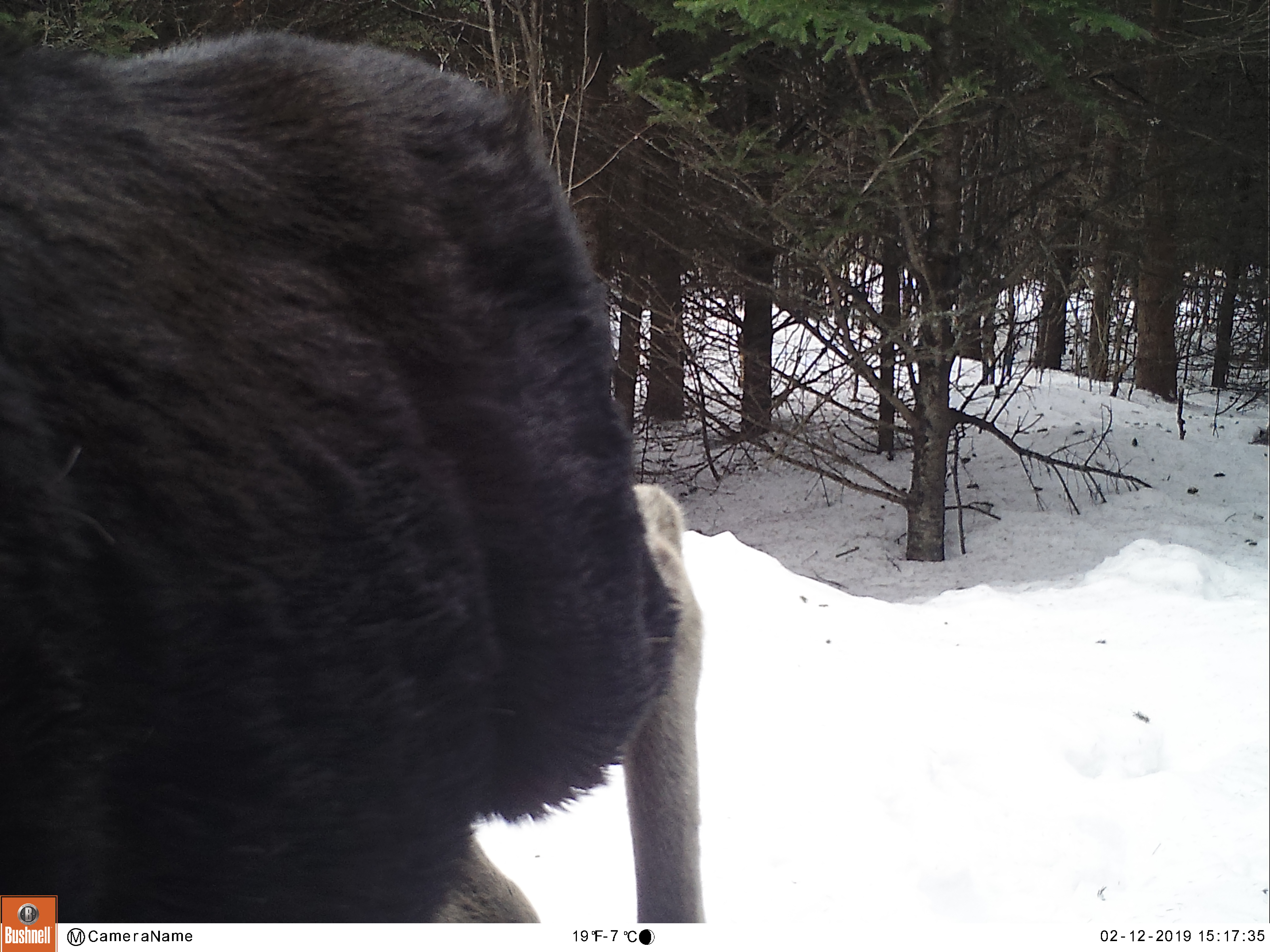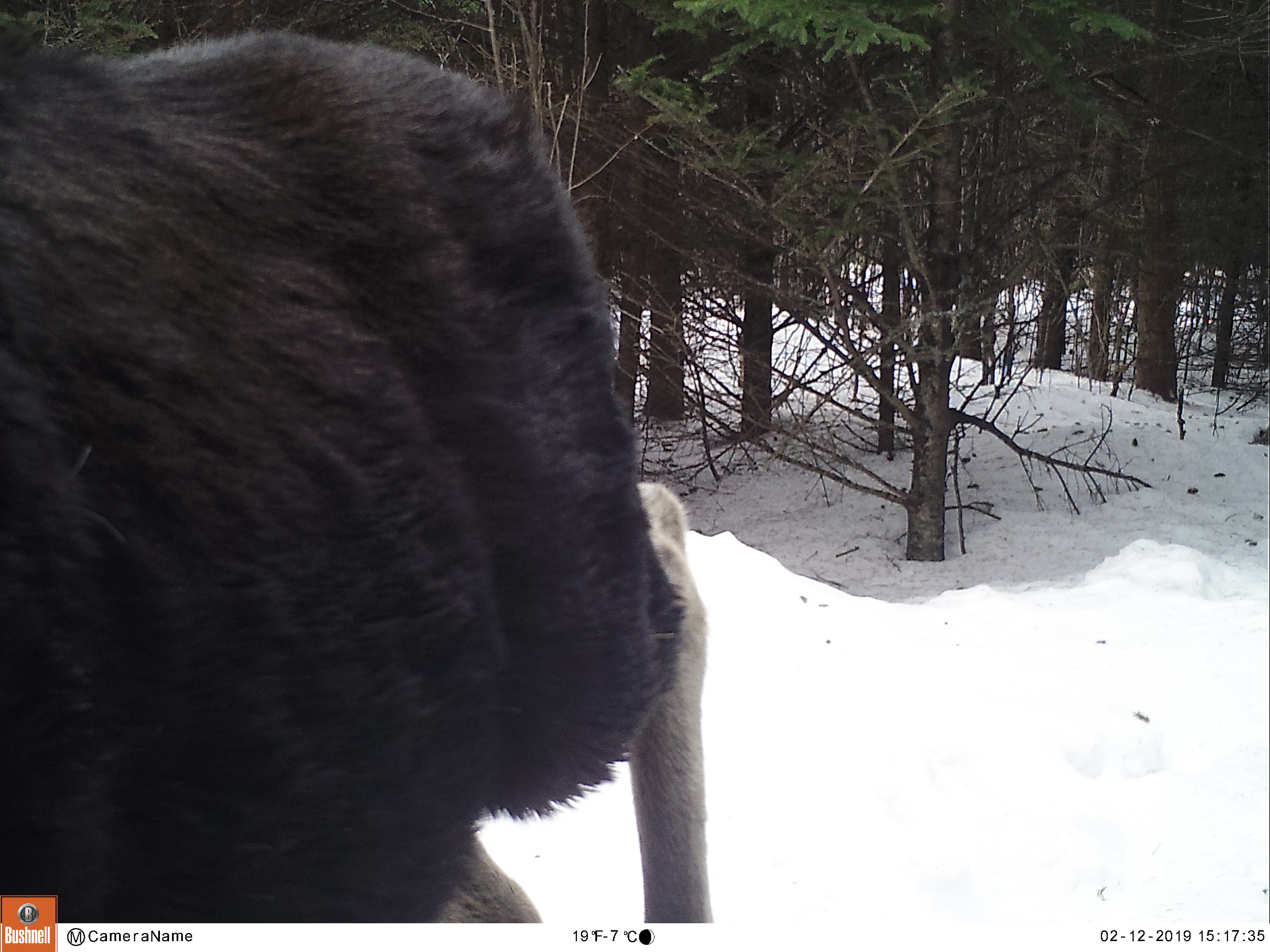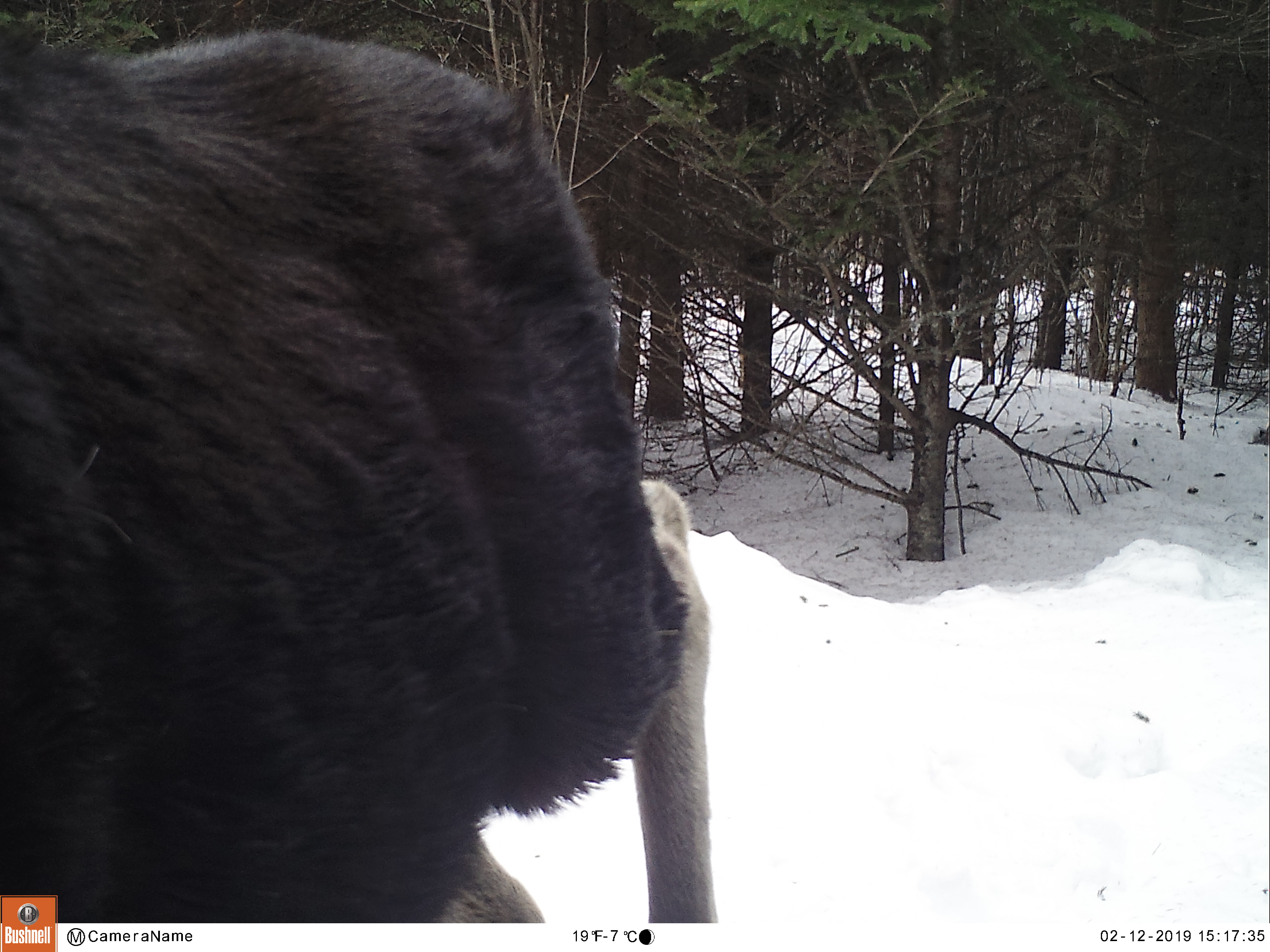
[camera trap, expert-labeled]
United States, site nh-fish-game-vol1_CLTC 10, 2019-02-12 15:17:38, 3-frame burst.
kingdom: Animalia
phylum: Chordata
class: Mammalia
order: Artiodactyla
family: Cervidae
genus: Alces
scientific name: Alces alces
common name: moose